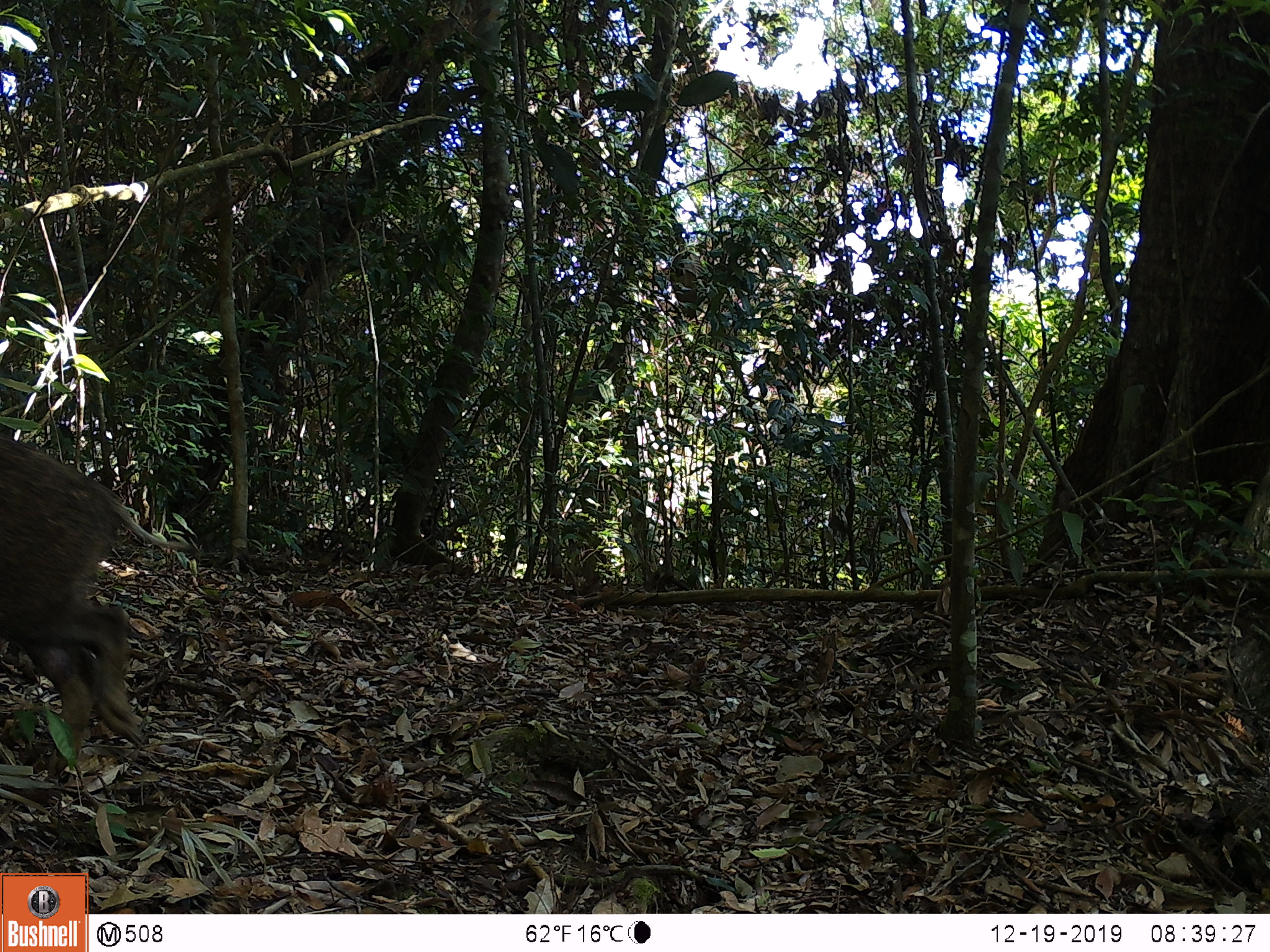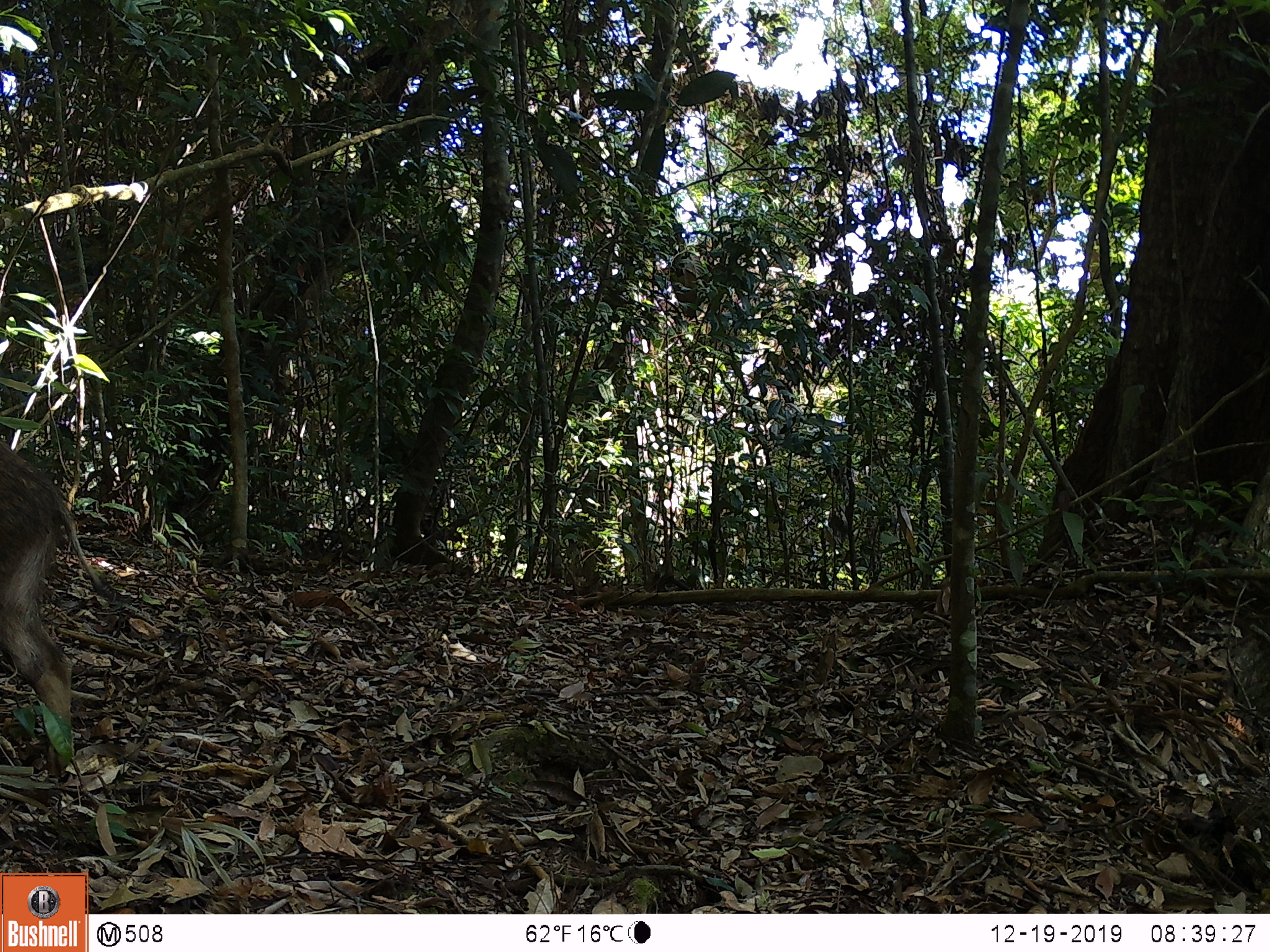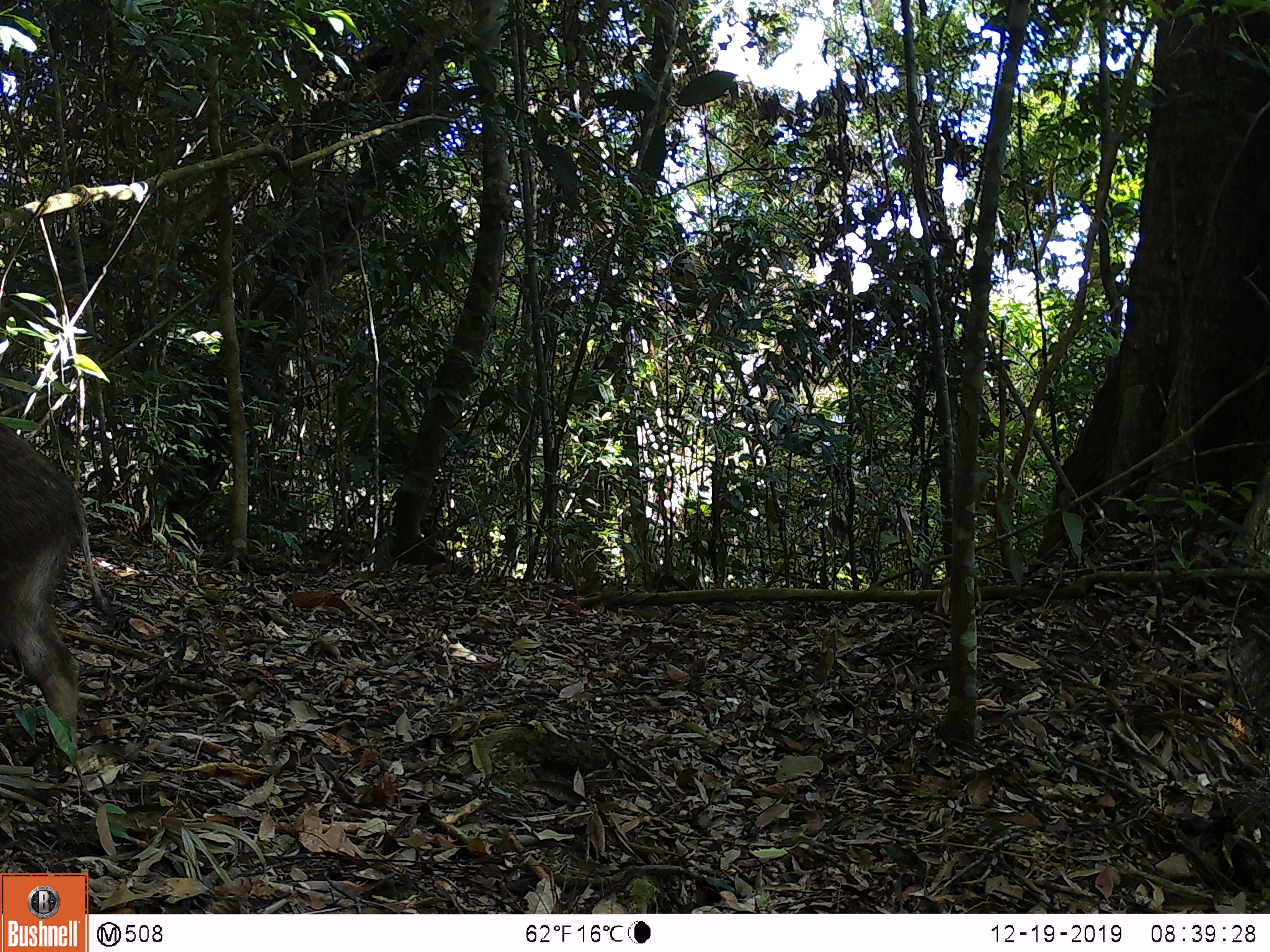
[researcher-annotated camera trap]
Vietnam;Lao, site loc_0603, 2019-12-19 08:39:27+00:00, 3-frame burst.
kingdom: Animalia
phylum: Chordata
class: Mammalia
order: Artiodactyla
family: Suidae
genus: Sus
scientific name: Sus scrofa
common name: eurasian wild pig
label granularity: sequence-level